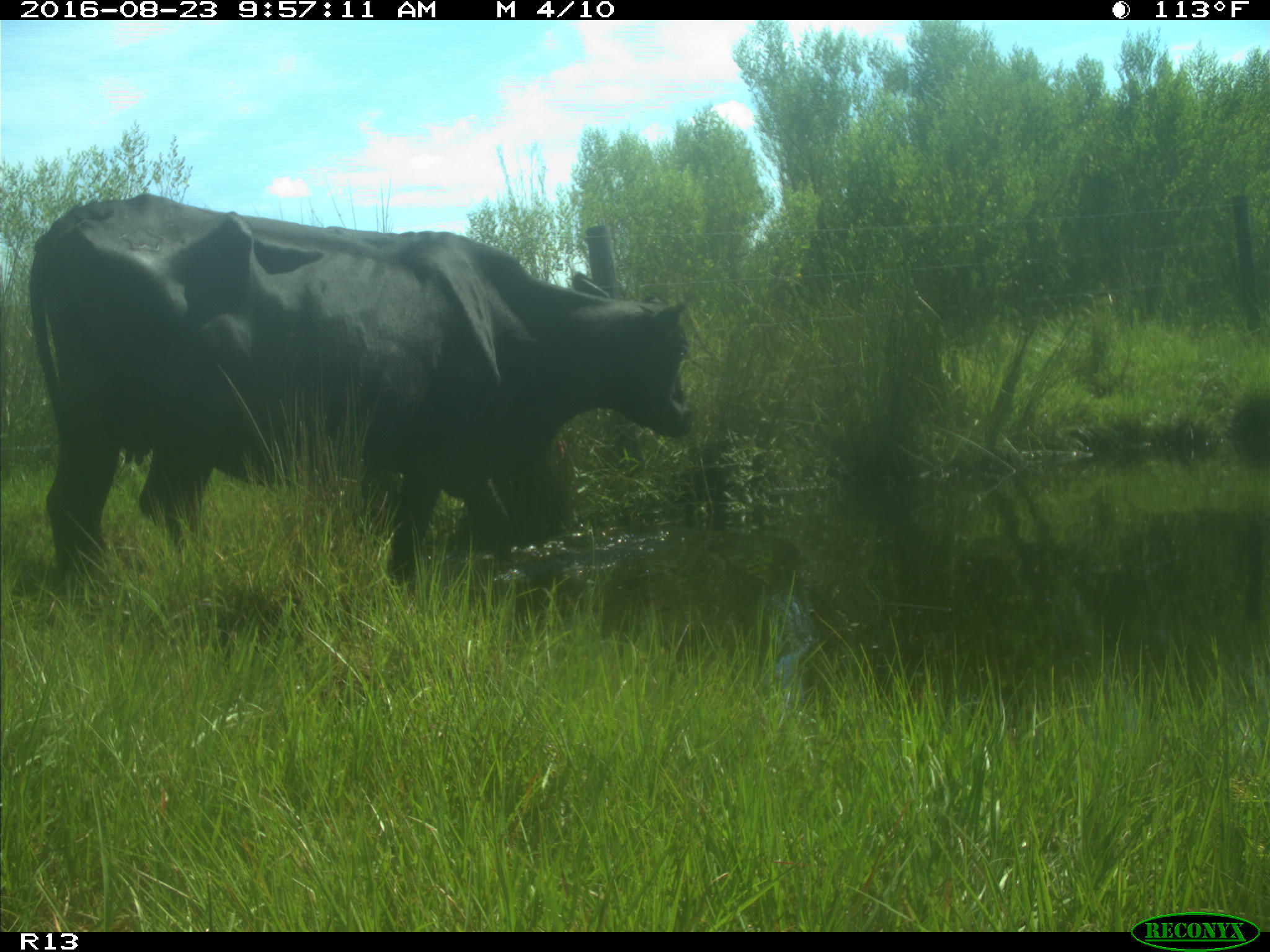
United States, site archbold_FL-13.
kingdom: Animalia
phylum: Chordata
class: Mammalia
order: Artiodactyla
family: Bovidae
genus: Bos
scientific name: Bos taurus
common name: domestic cow